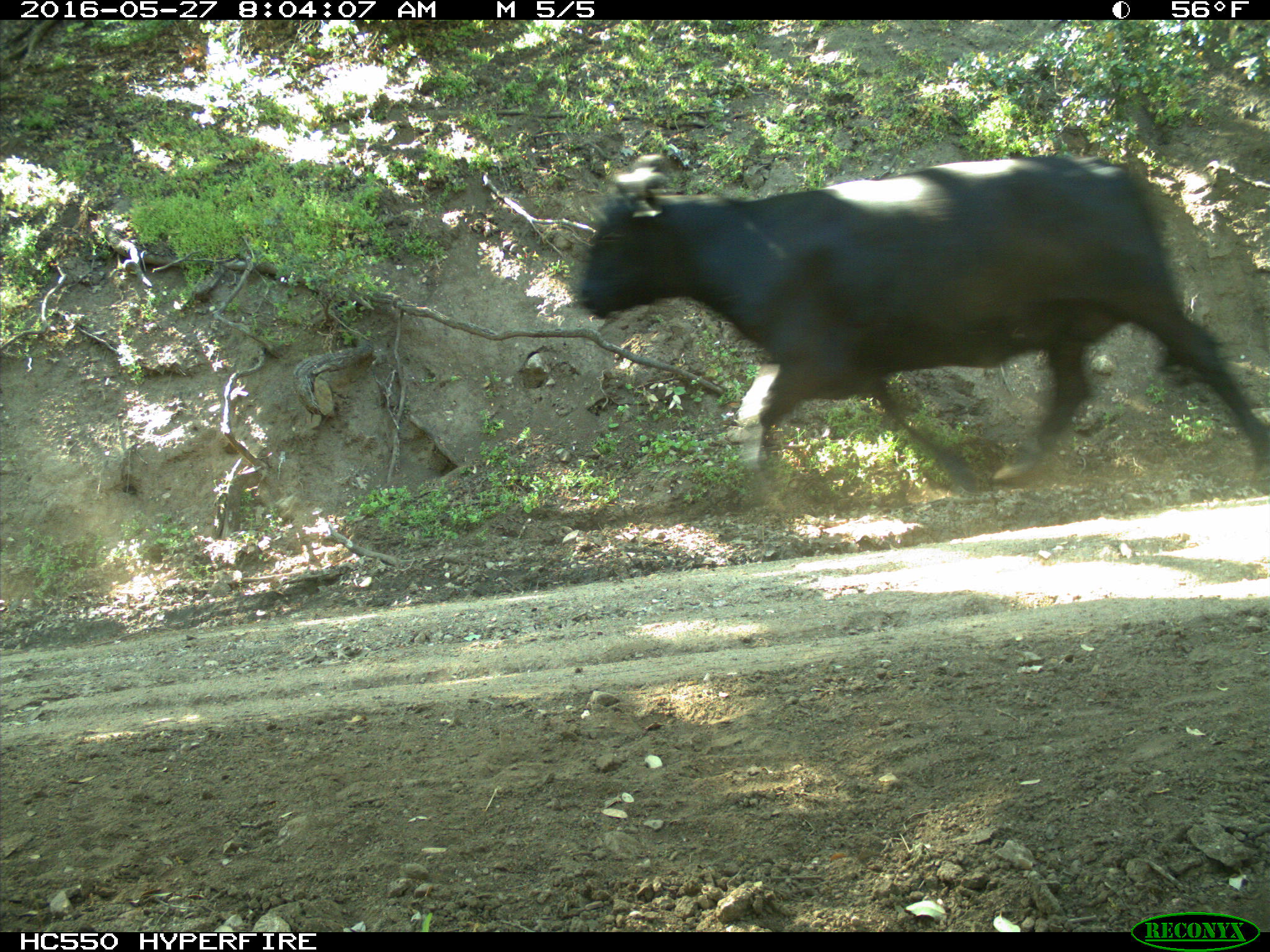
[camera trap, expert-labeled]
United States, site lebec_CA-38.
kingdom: Animalia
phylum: Chordata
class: Mammalia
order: Artiodactyla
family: Bovidae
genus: Bos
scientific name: Bos taurus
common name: domestic cow